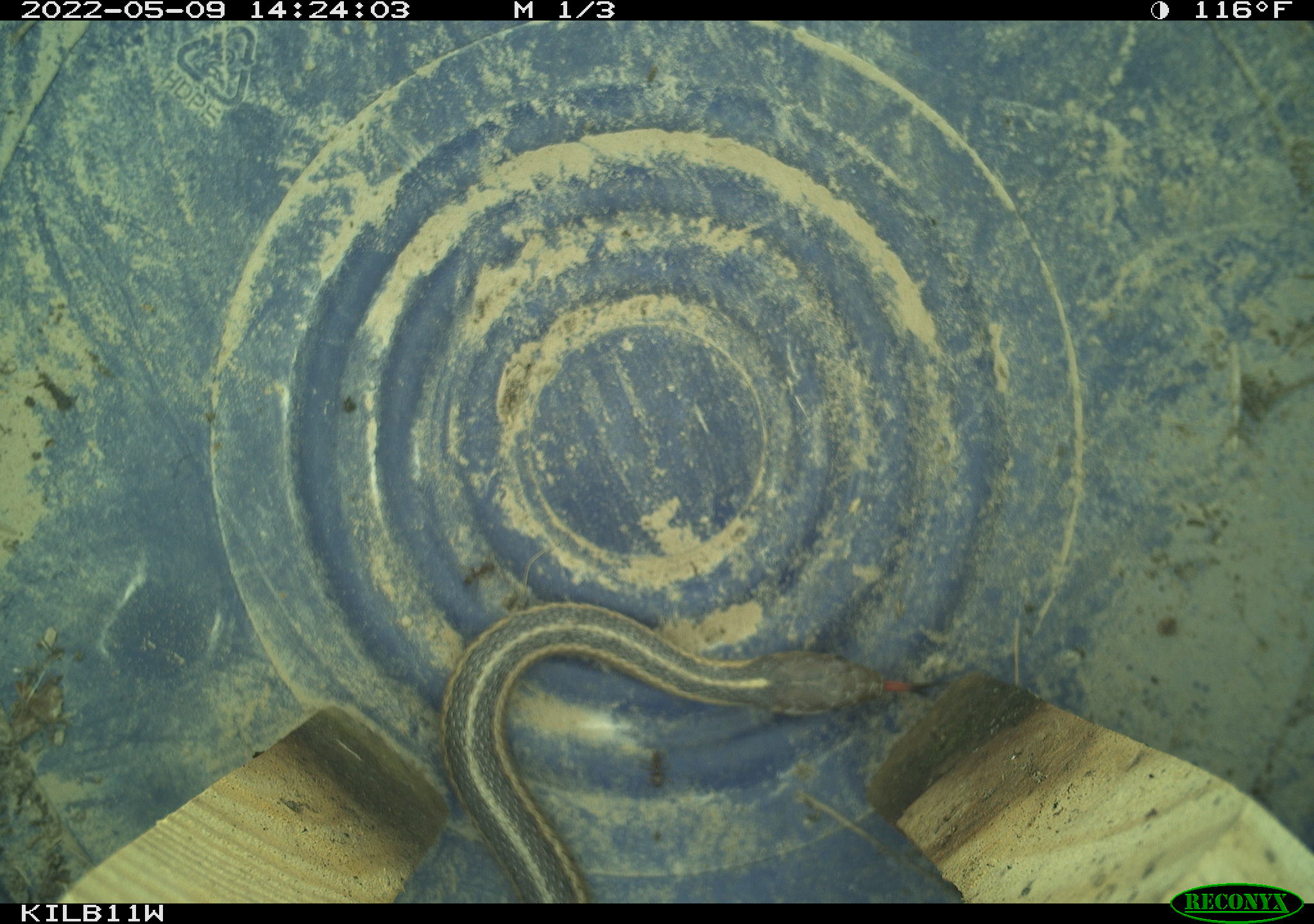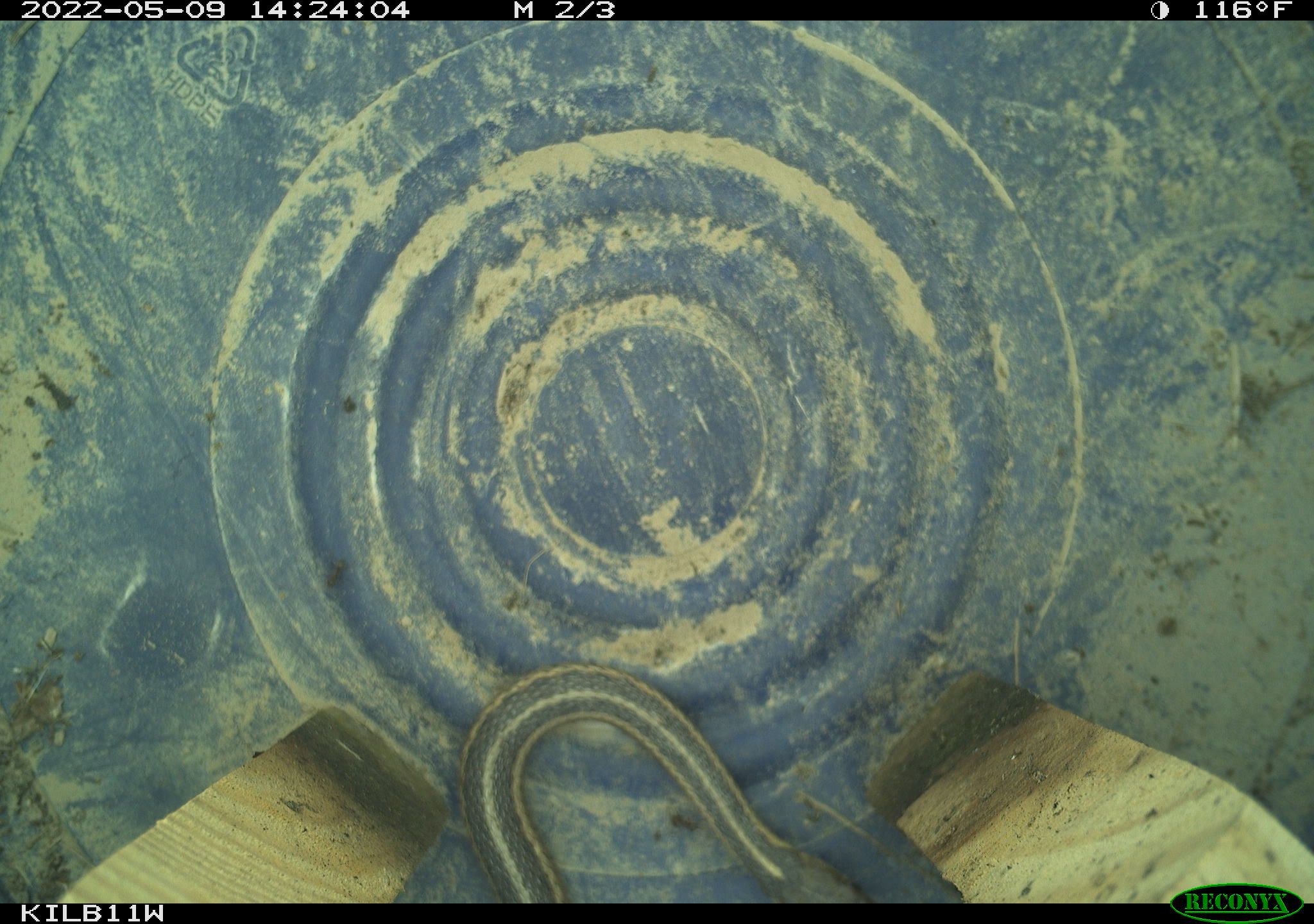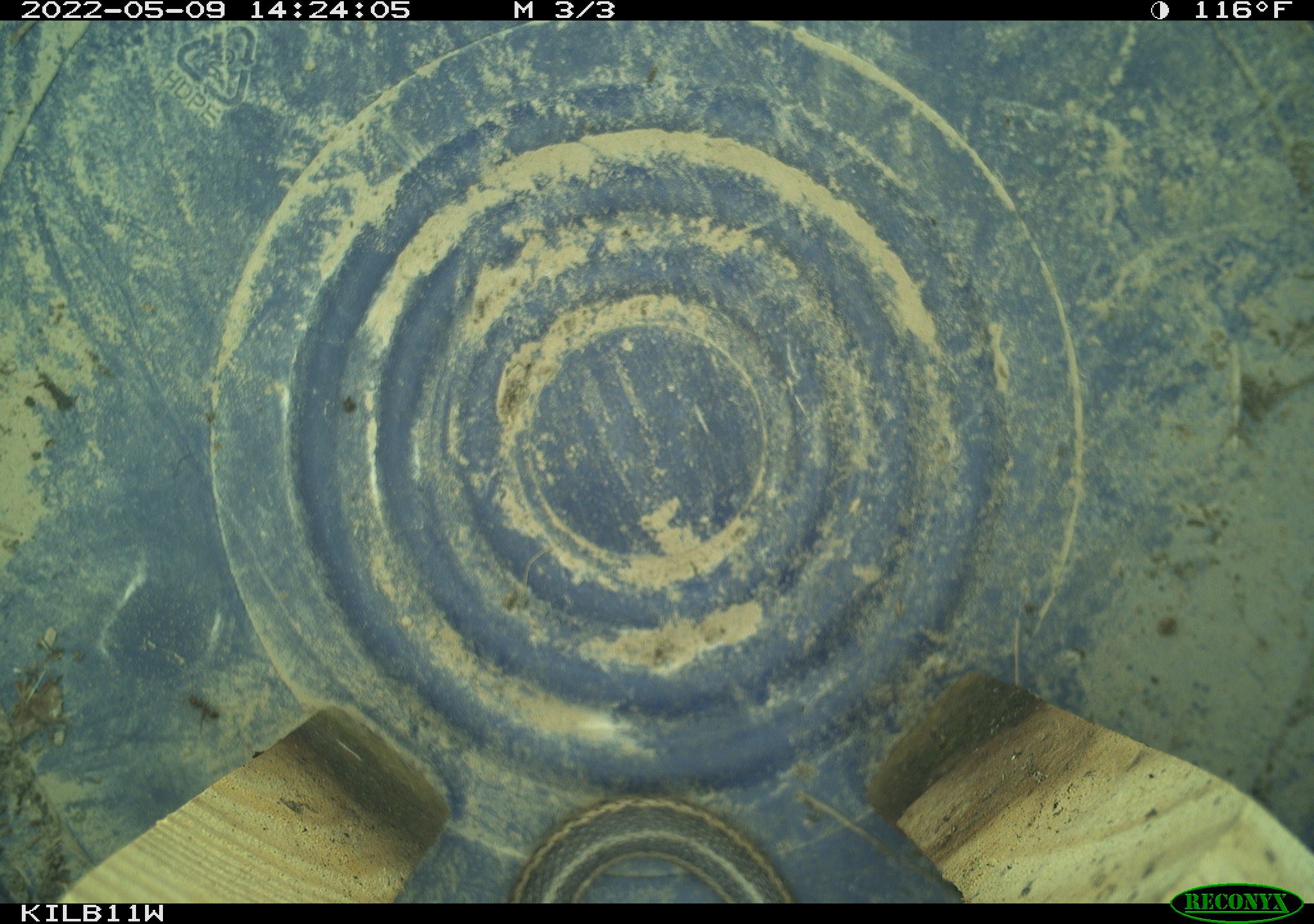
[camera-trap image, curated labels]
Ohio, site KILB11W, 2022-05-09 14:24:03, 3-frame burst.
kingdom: Animalia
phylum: Chordata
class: Reptilia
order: Squamata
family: Colubridae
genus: Thamnophis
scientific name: Thamnophis sirtalis sirtalis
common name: eastern gartersnake